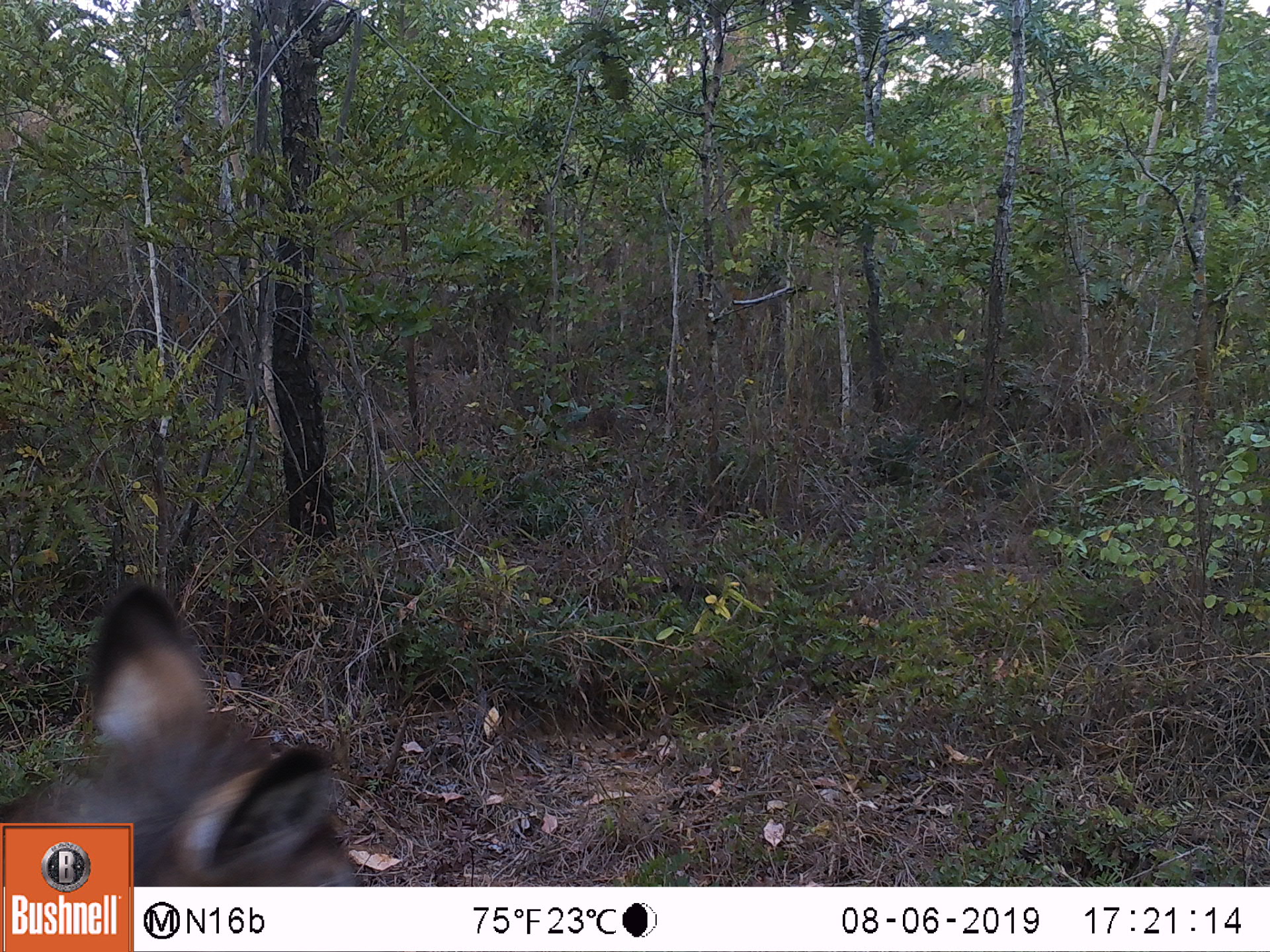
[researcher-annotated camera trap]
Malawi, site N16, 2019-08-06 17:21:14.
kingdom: Animalia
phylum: Chordata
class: Mammalia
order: Artiodactyla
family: Bovidae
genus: Kobus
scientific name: Kobus ellipsiprymnus ellipsiprymnus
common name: common waterbuck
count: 1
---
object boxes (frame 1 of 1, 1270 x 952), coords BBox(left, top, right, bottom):
common waterbuck: BBox(136, 579, 374, 887)